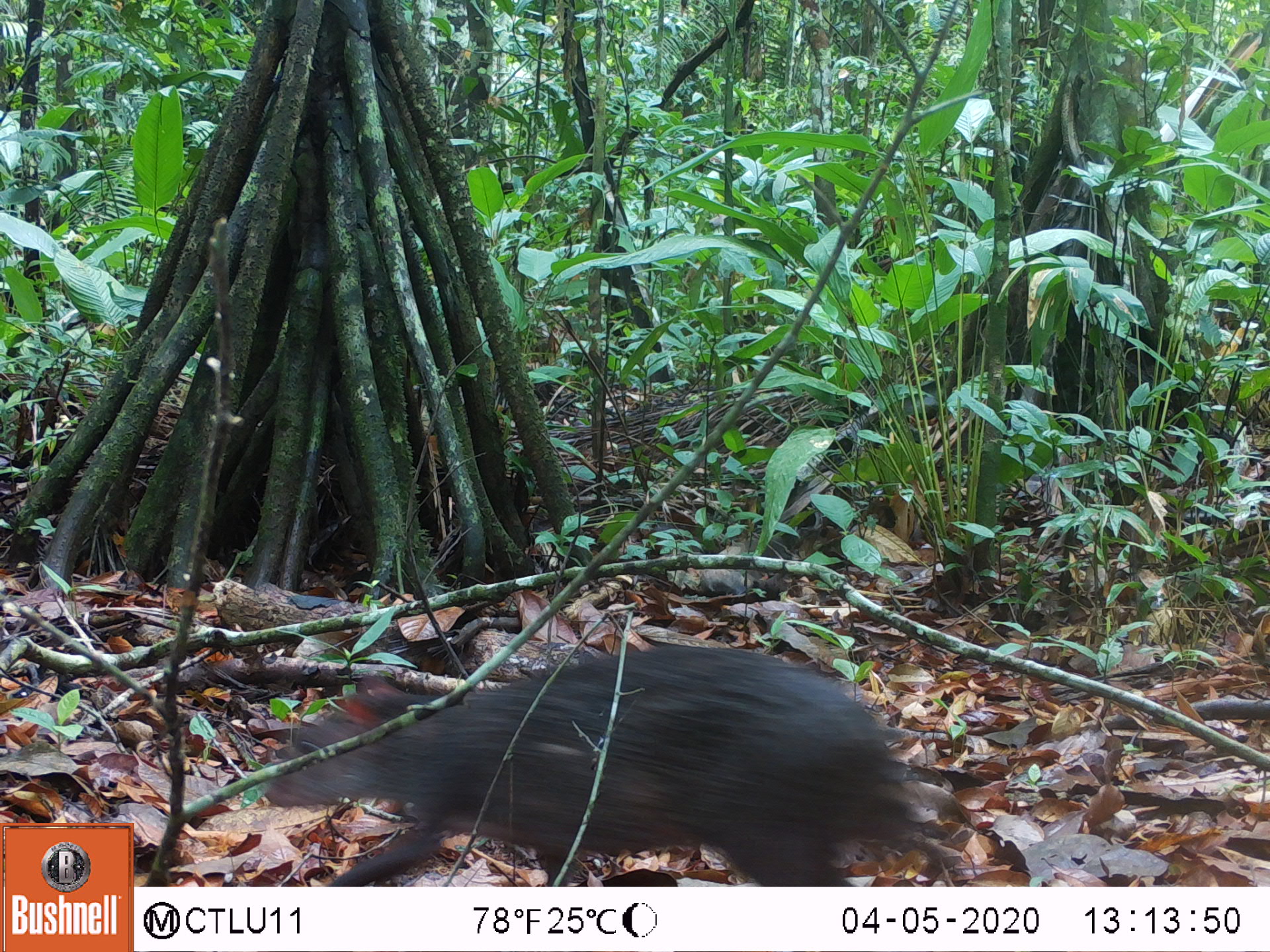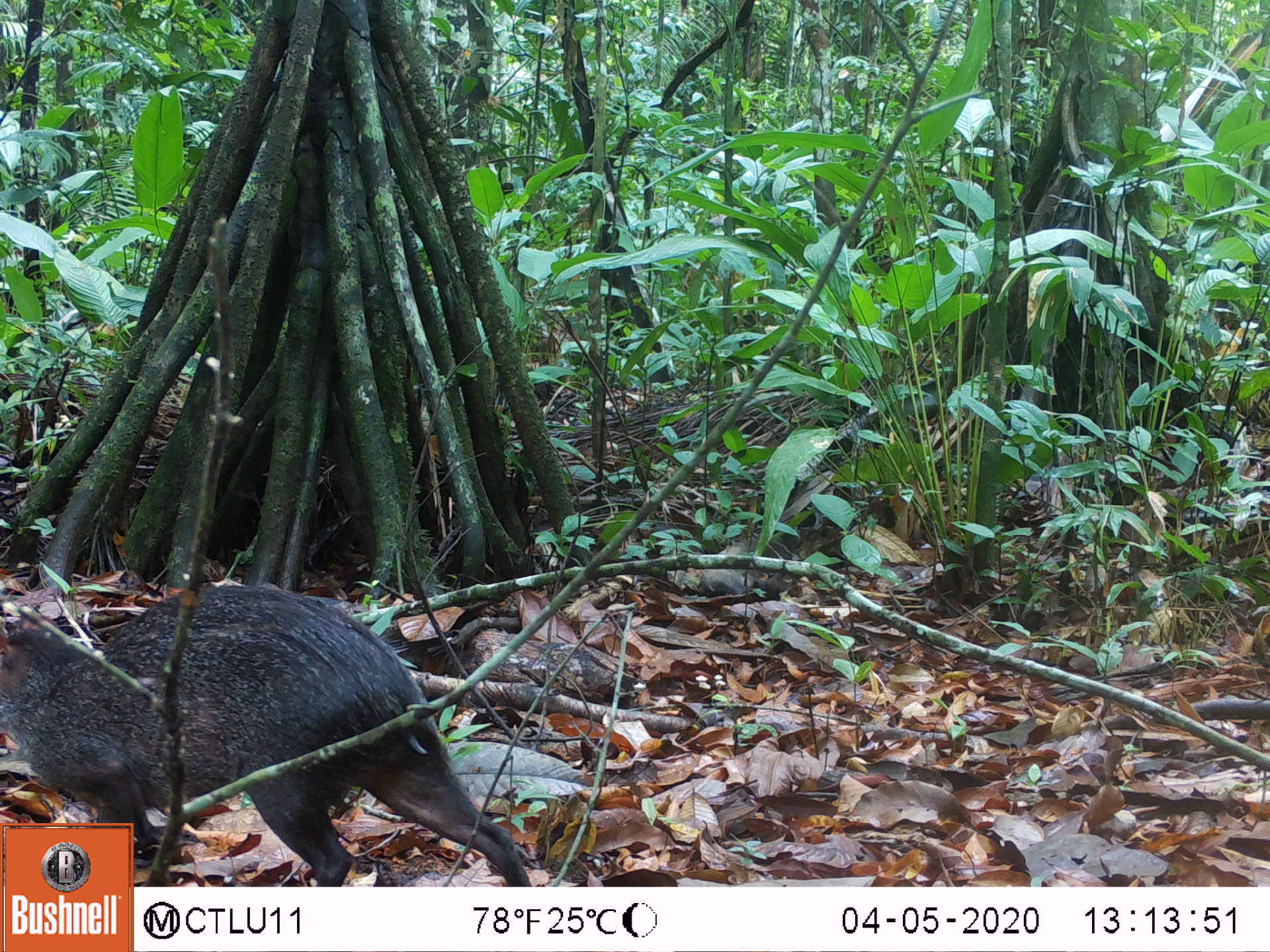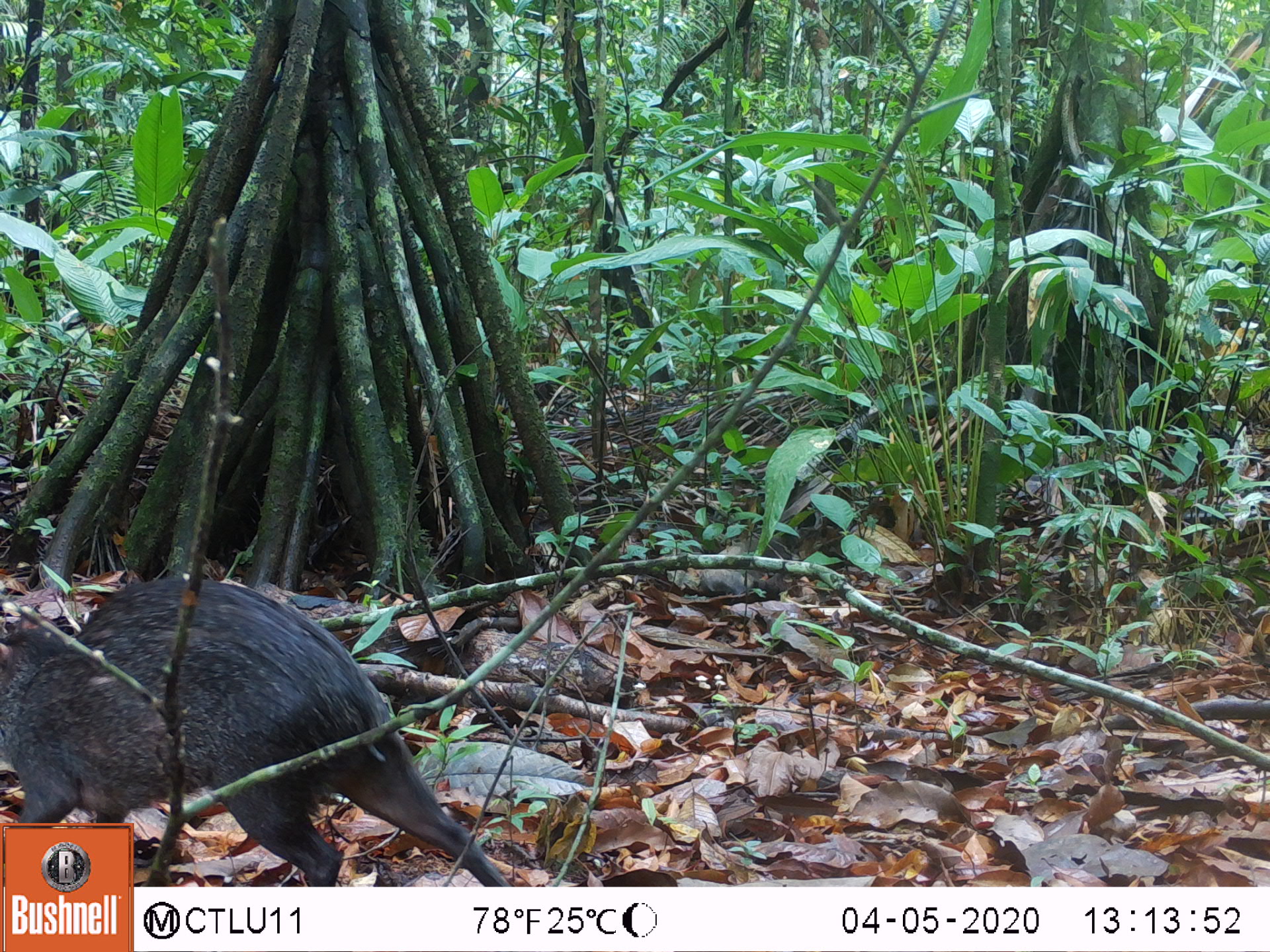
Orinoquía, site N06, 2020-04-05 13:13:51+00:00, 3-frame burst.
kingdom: Animalia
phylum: Chordata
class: Mammalia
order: Rodentia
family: Dasyproctidae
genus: Dasyprocta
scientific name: Dasyprocta fuliginosa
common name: black agouti